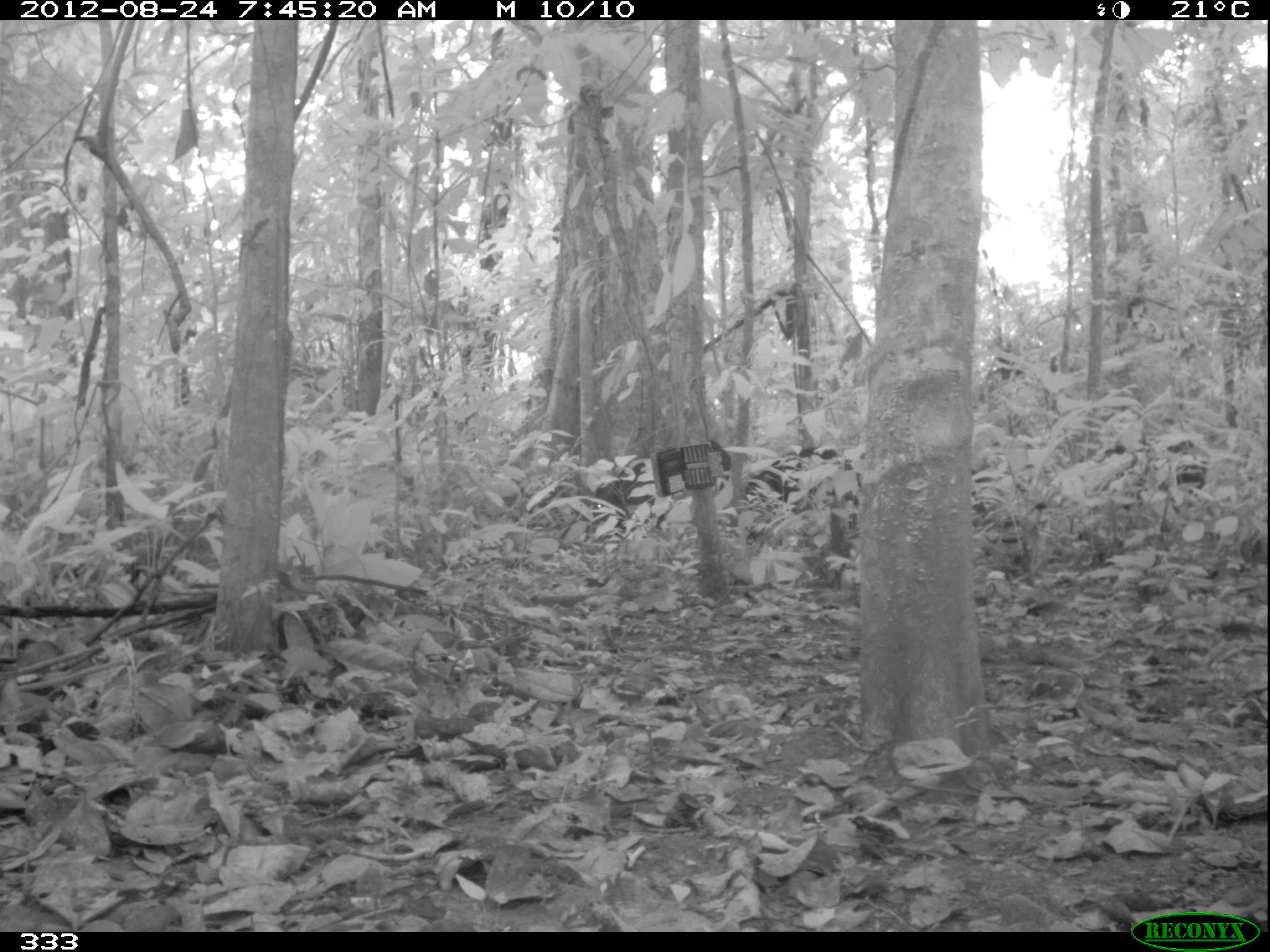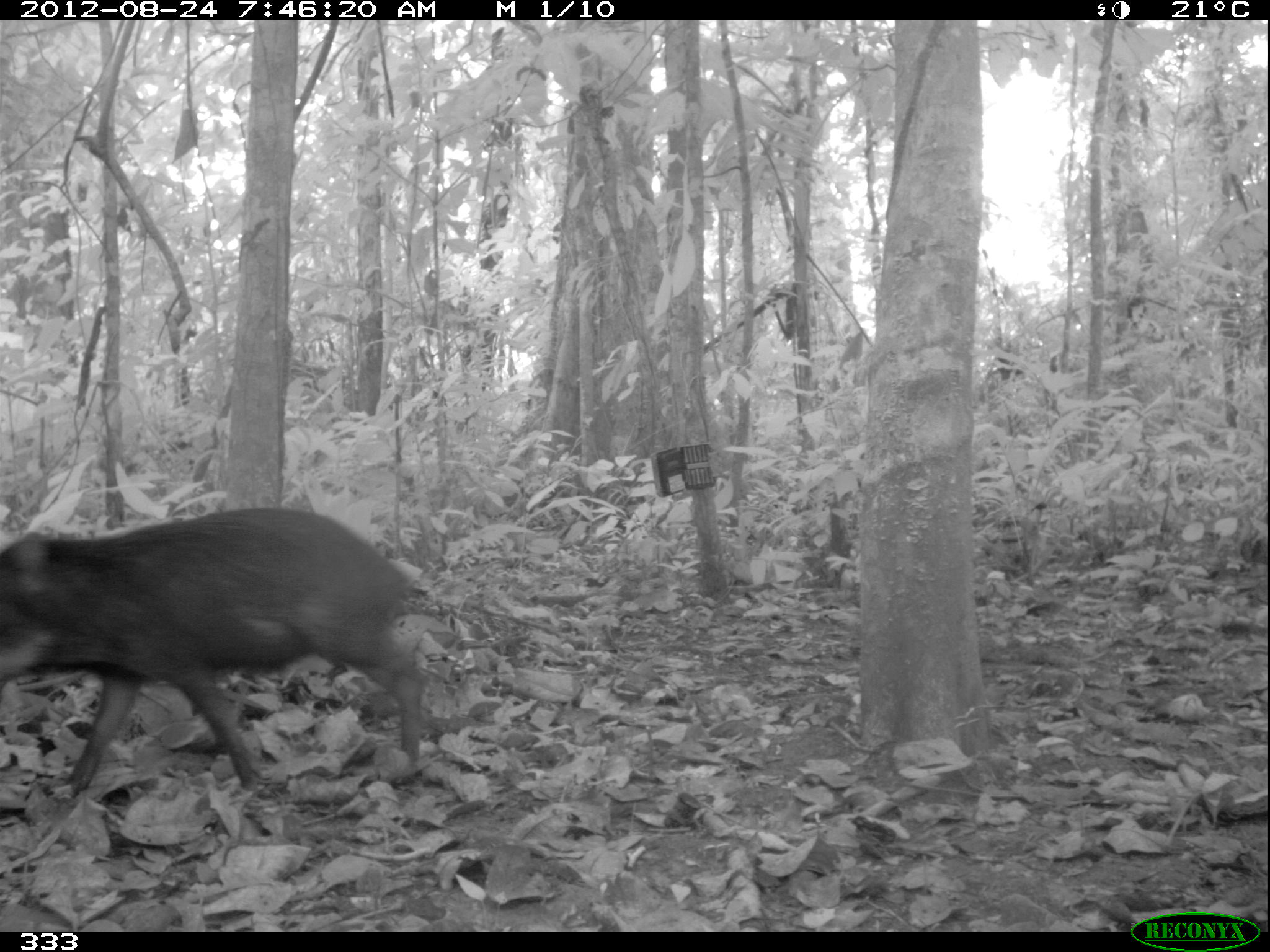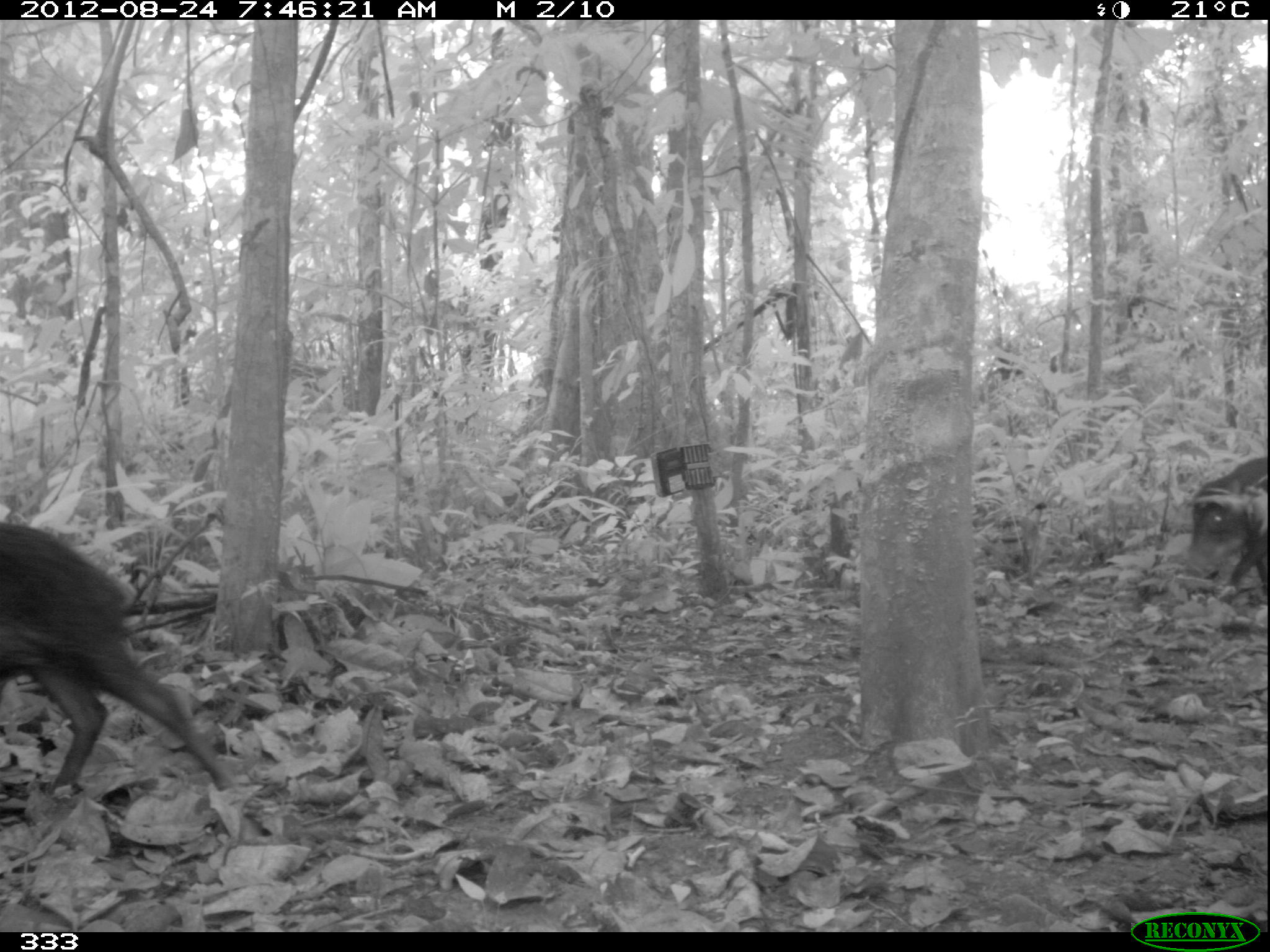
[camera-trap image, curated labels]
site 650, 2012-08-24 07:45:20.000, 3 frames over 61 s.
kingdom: Animalia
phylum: Chordata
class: Mammalia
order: Artiodactyla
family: Tayassuidae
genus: Tayassu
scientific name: Tayassu pecari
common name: white-lipped peccary